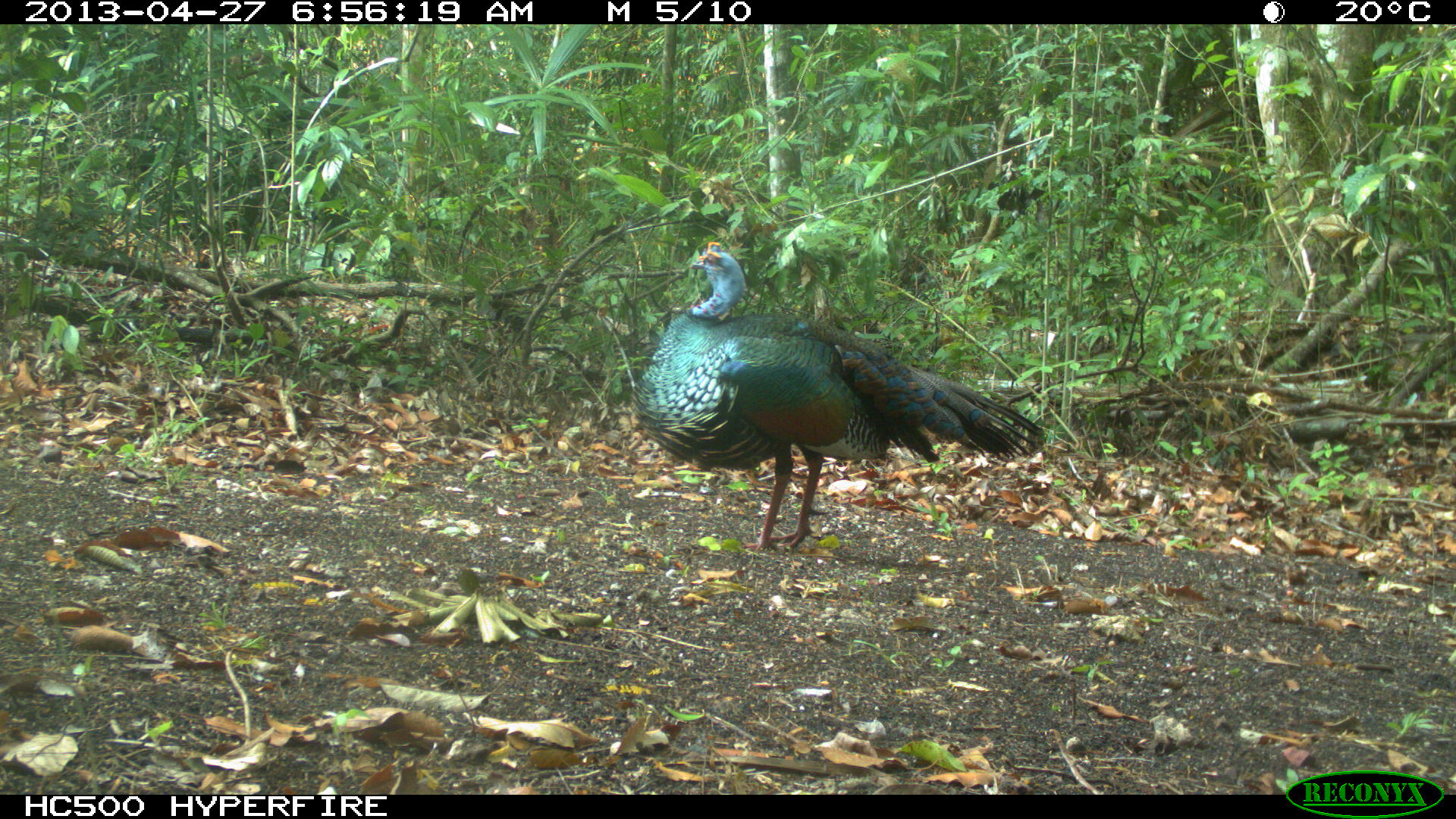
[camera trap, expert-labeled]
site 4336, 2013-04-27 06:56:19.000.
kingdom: Animalia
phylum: Chordata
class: Aves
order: Galliformes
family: Phasianidae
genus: Meleagris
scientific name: Meleagris ocellata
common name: ocellated turkey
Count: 1.